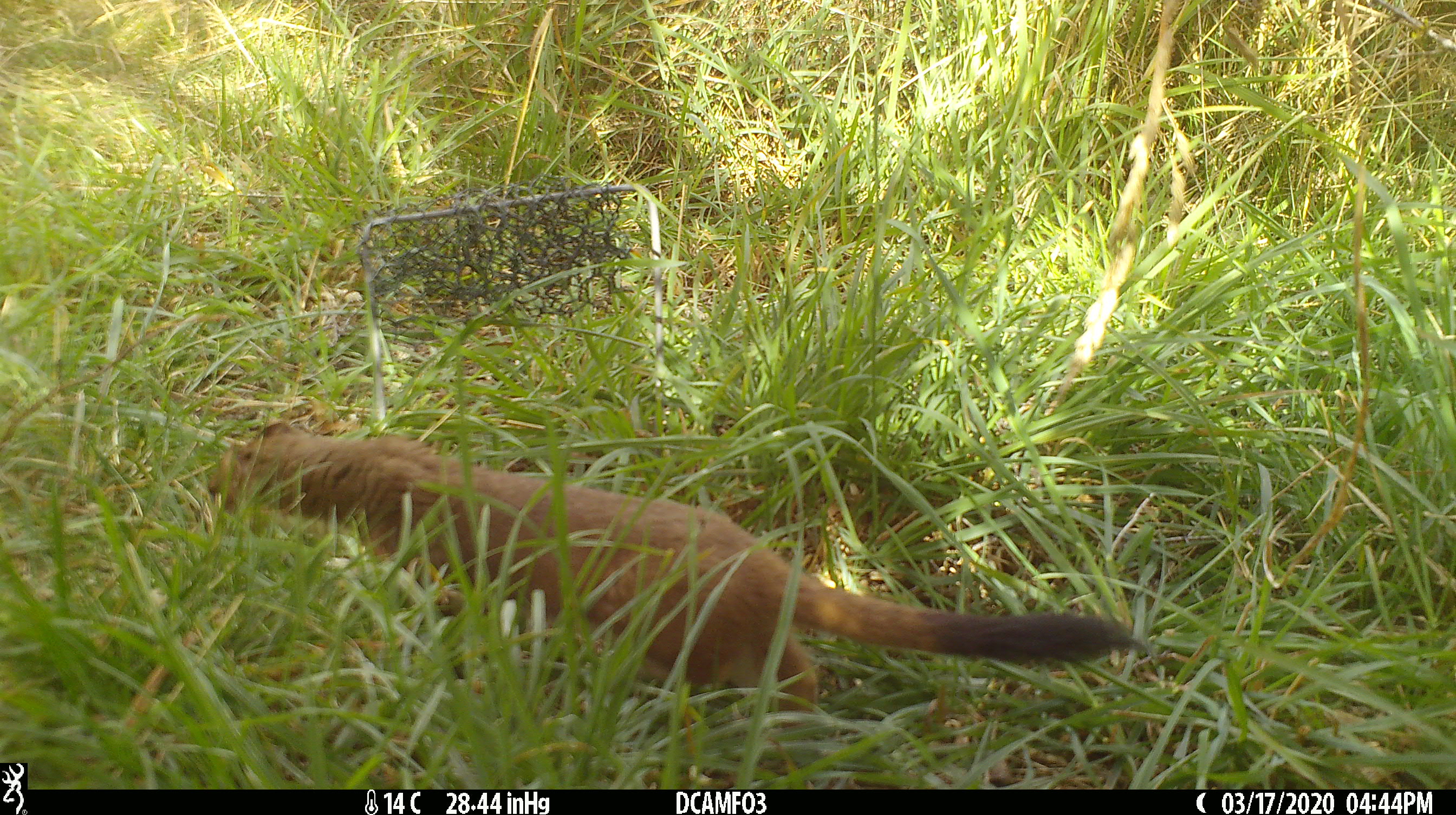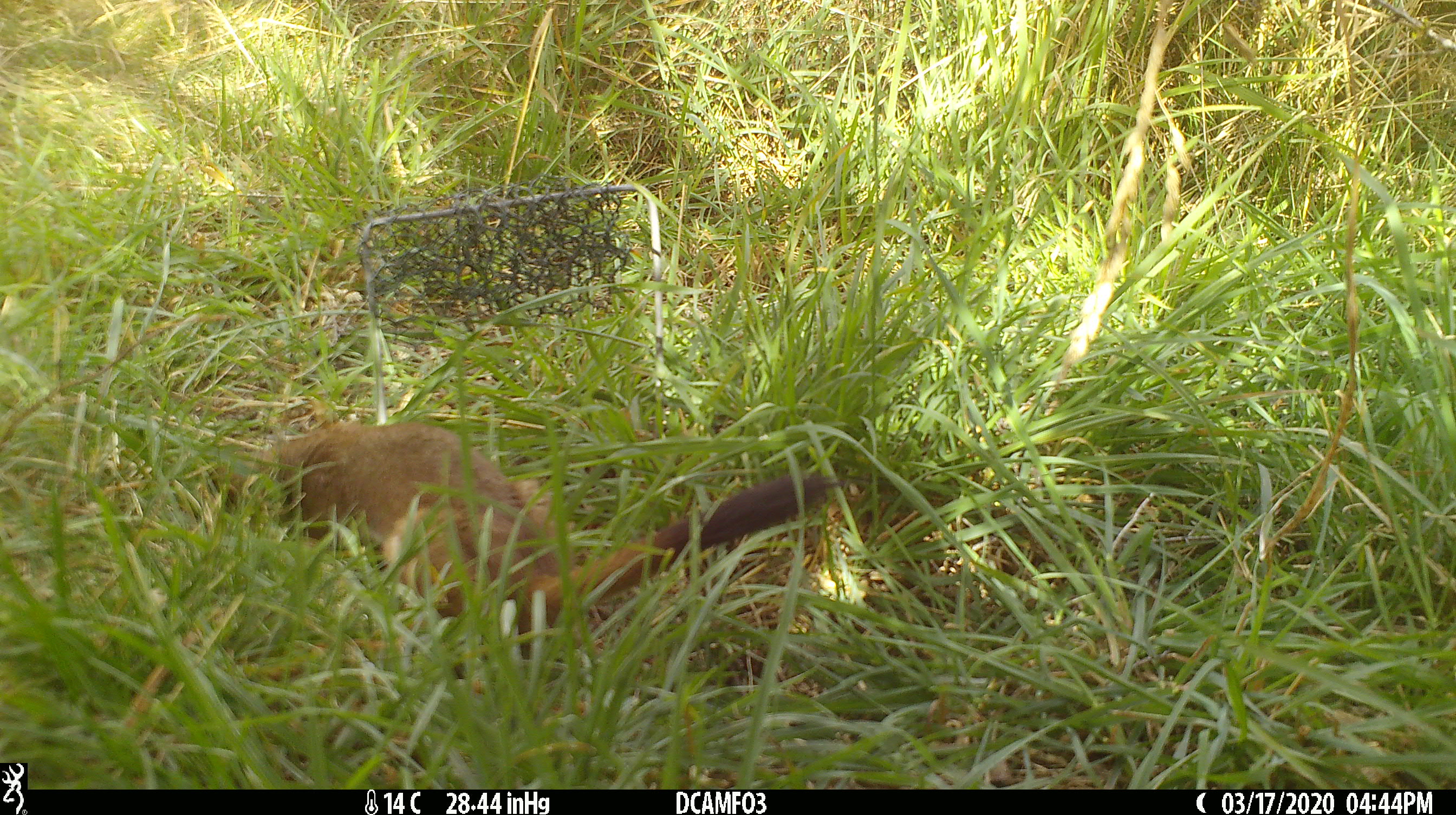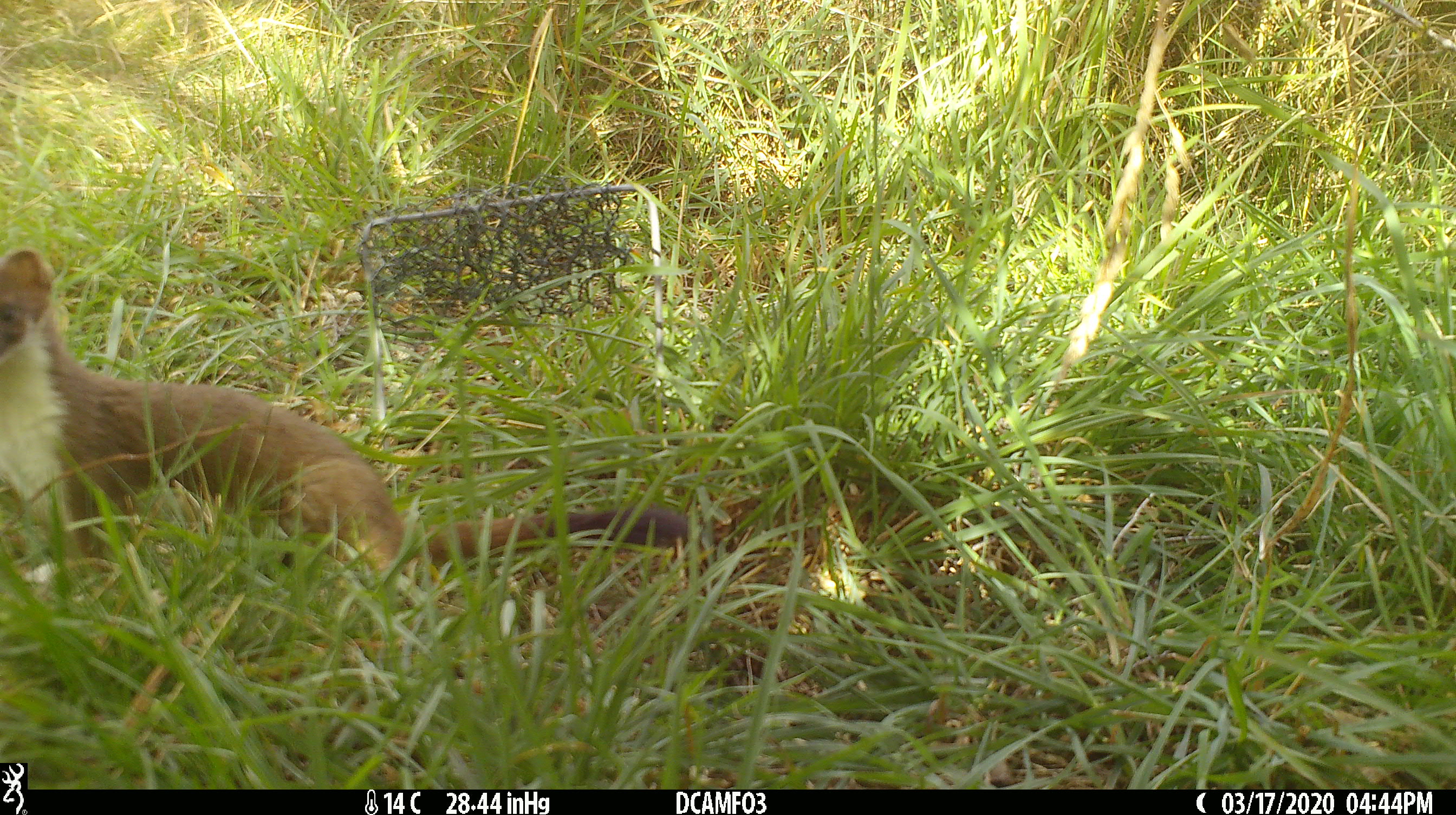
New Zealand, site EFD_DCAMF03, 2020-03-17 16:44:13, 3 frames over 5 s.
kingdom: Animalia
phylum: Chordata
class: Mammalia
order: Carnivora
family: Mustelidae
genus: Mustela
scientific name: Mustela erminea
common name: stoat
Stoat (Mustela erminea).